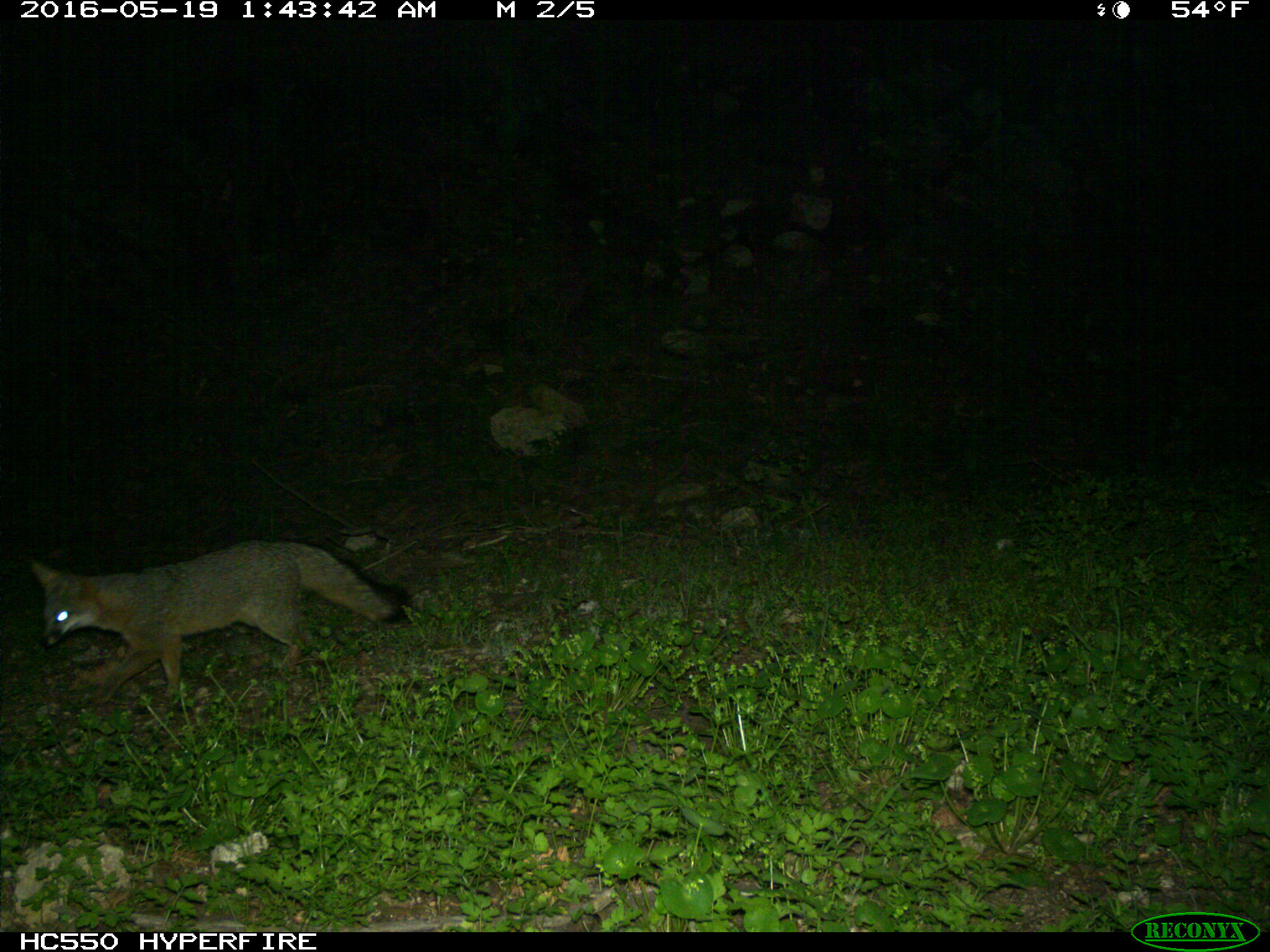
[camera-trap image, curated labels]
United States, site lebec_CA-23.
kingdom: Animalia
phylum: Chordata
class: Mammalia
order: Carnivora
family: Canidae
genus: Urocyon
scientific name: Urocyon cinereoargenteus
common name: gray fox